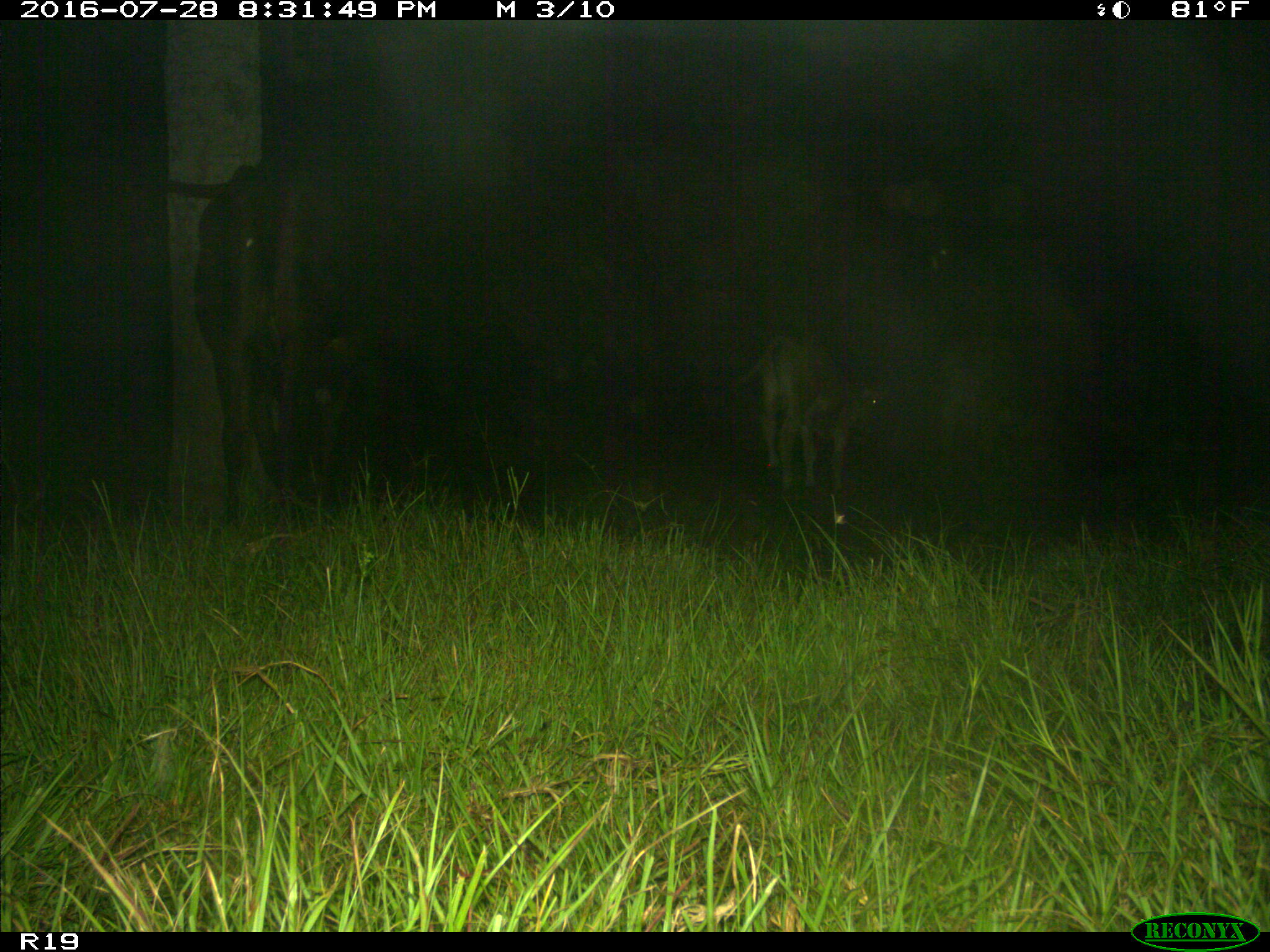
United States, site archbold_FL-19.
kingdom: Animalia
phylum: Chordata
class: Mammalia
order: Artiodactyla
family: Bovidae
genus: Bos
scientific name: Bos taurus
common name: domestic cow